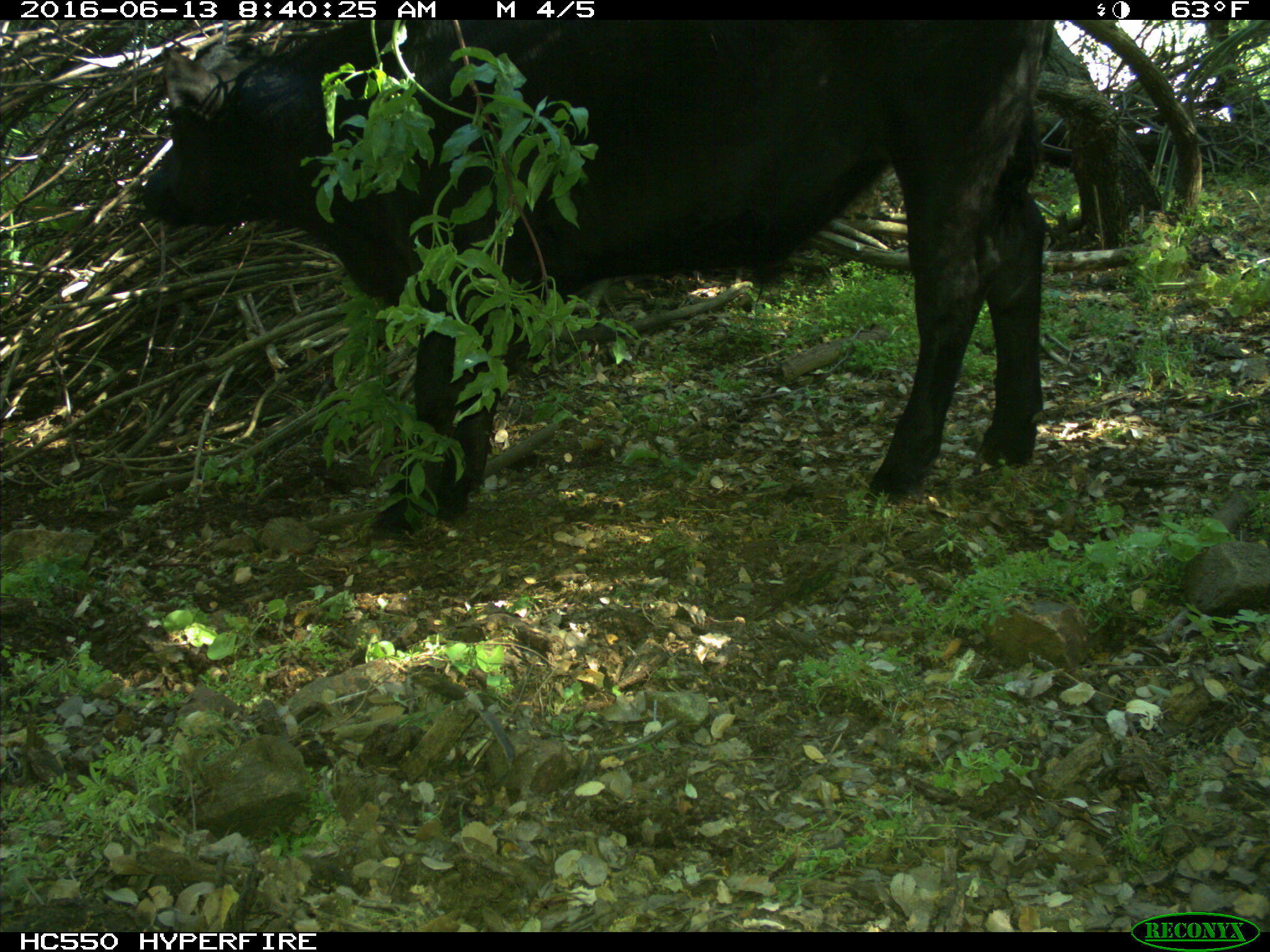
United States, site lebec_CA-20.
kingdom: Animalia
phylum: Chordata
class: Mammalia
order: Artiodactyla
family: Bovidae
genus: Bos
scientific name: Bos taurus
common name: domestic cow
Bos taurus (domestic cow).